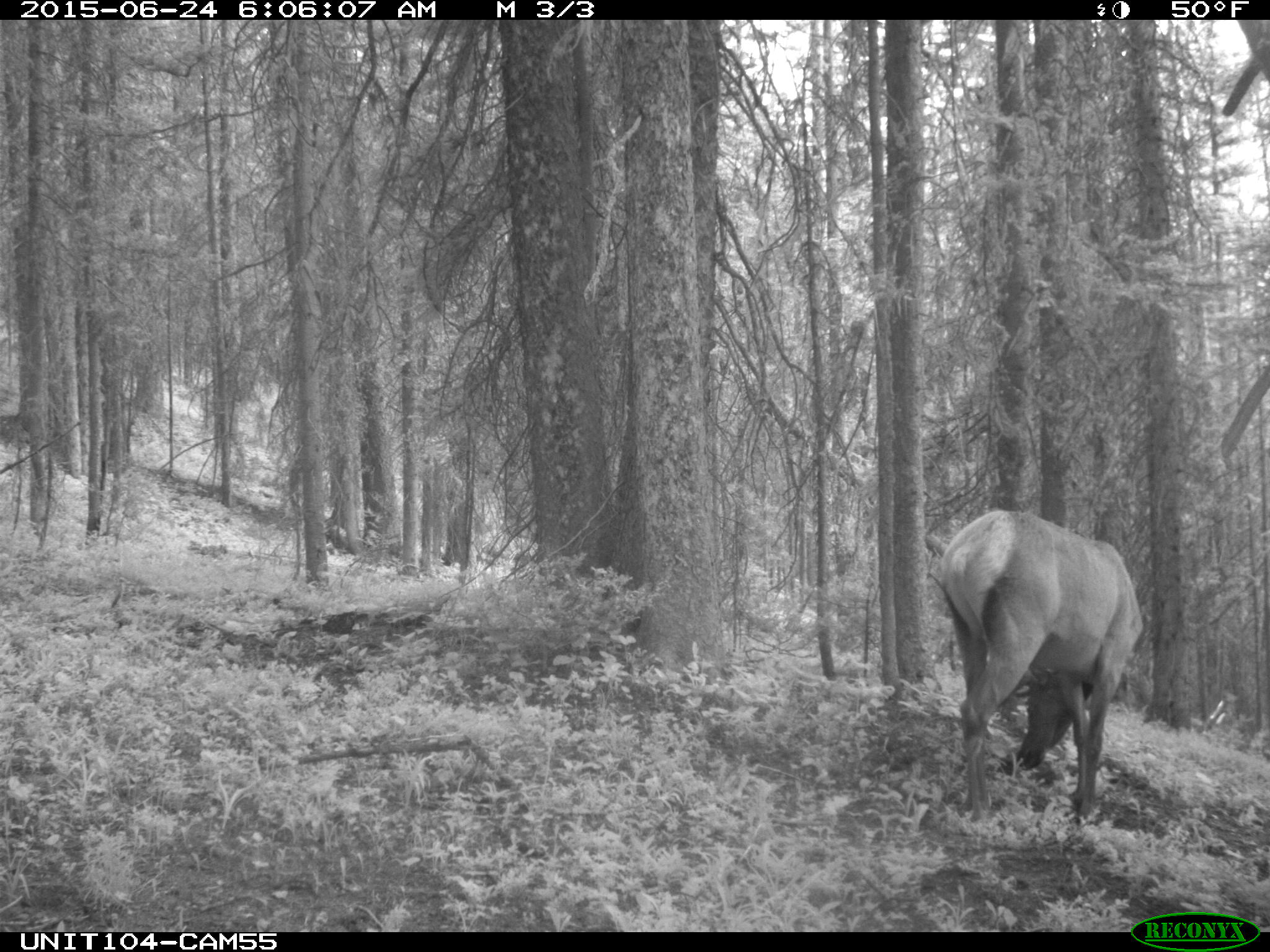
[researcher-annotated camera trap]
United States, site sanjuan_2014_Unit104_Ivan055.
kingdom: Animalia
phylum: Chordata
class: Mammalia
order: Artiodactyla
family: Cervidae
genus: Cervus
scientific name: Cervus elaphus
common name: red deer